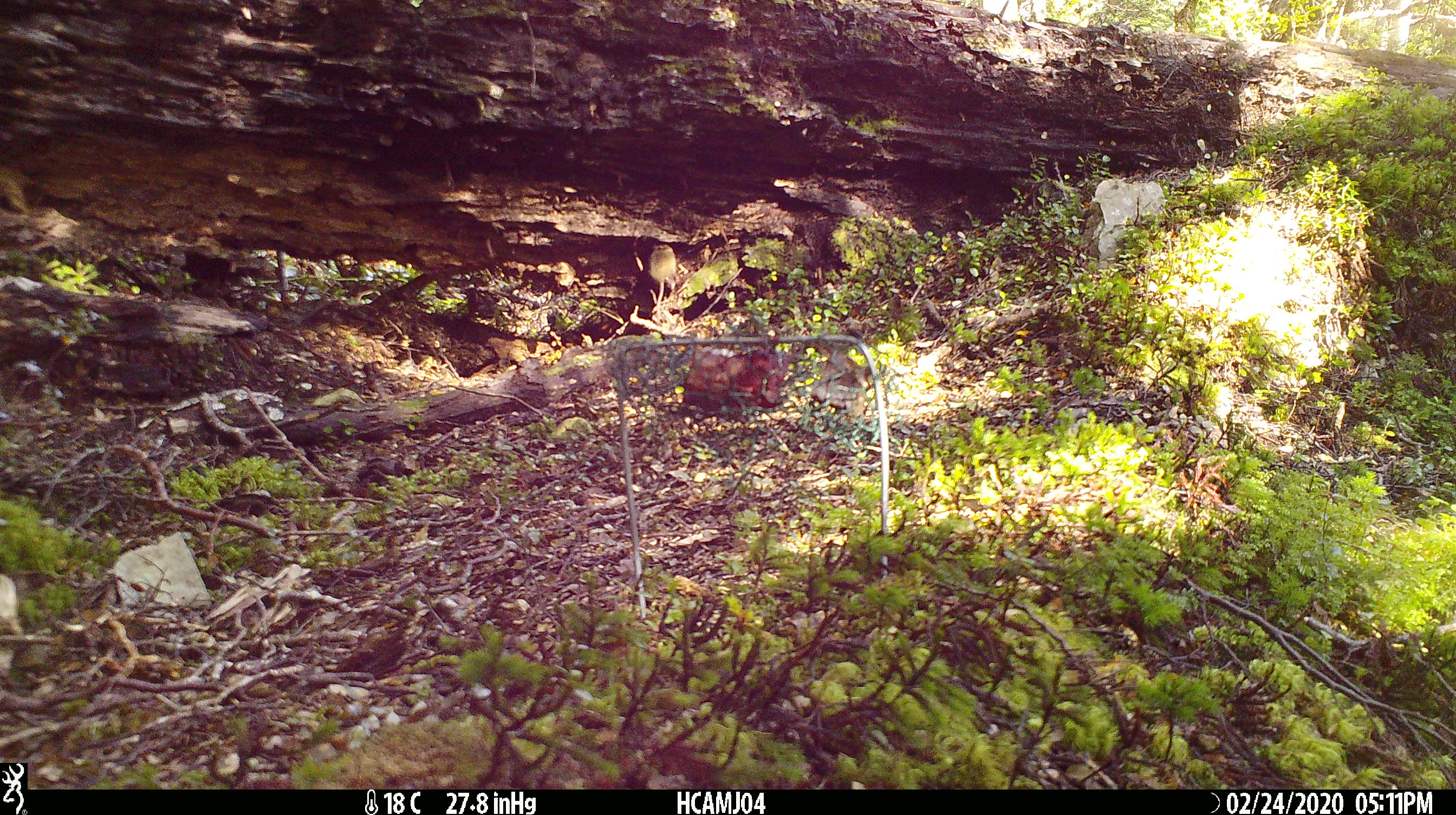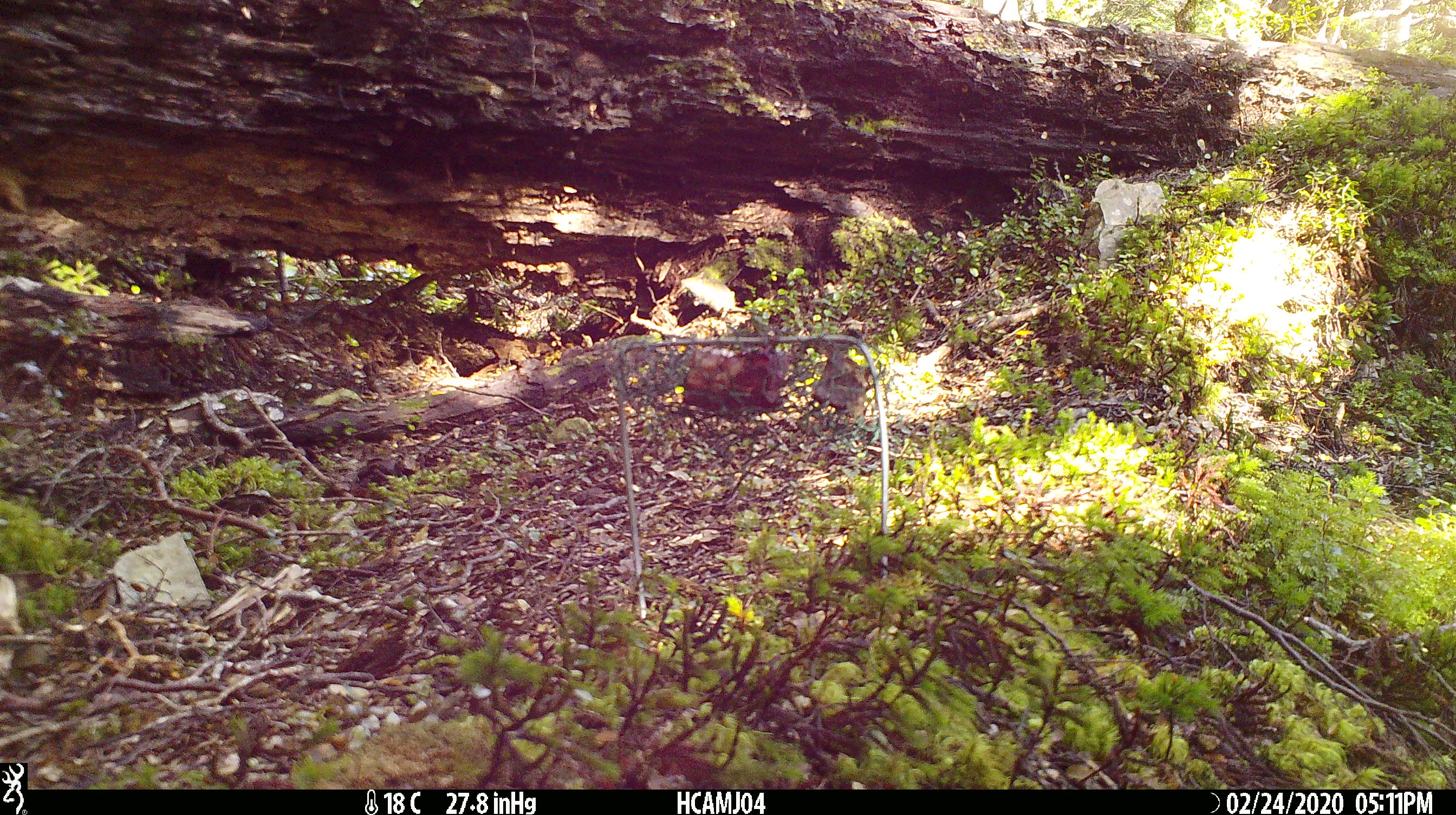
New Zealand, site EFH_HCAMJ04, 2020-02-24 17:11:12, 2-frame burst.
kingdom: Animalia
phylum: Chordata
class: Mammalia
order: Rodentia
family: Muridae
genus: Mus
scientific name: Mus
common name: mouse